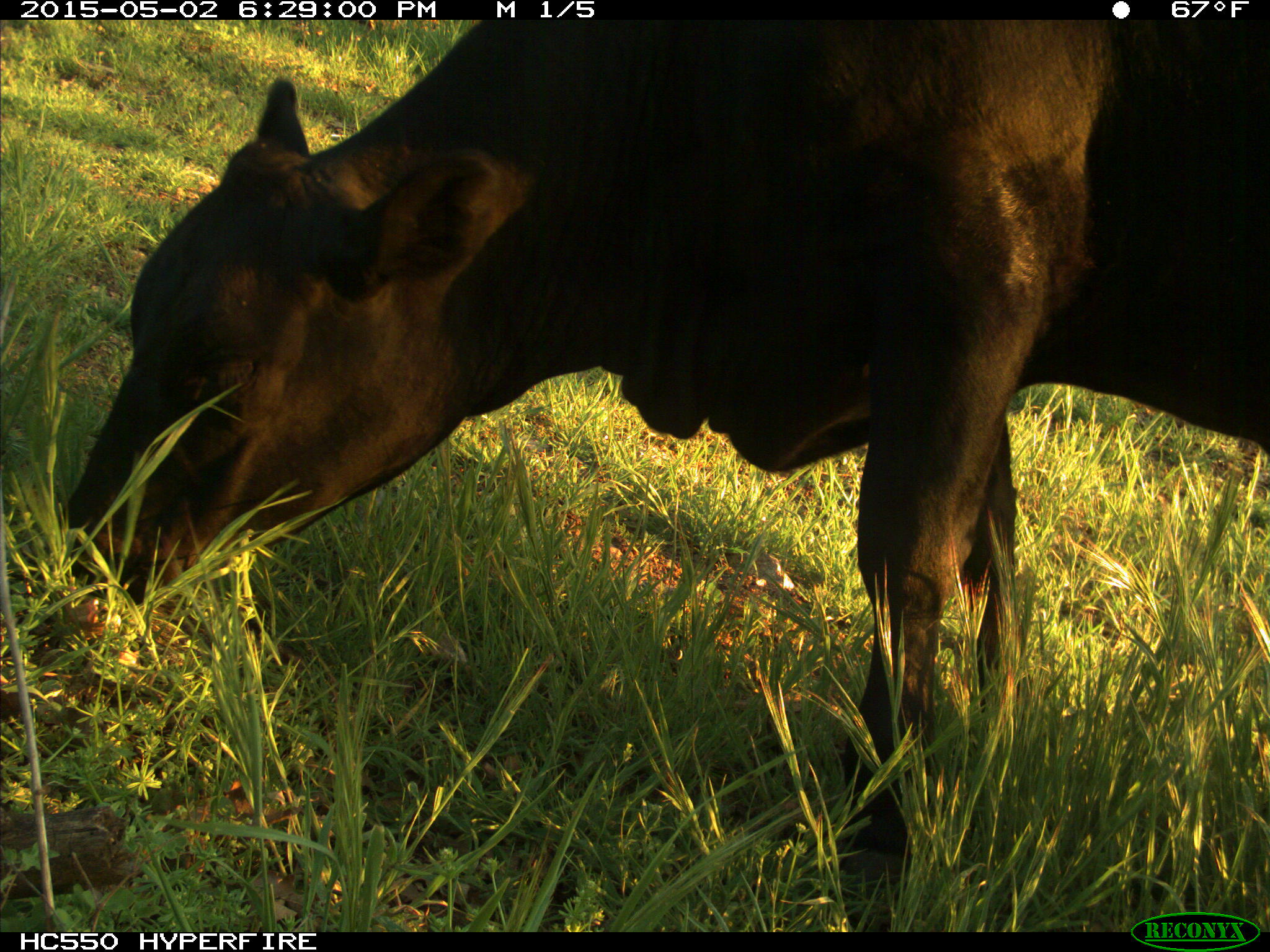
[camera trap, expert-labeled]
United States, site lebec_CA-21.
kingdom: Animalia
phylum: Chordata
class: Mammalia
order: Artiodactyla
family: Bovidae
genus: Bos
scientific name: Bos taurus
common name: domestic cow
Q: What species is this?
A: Bos taurus (domestic cow).